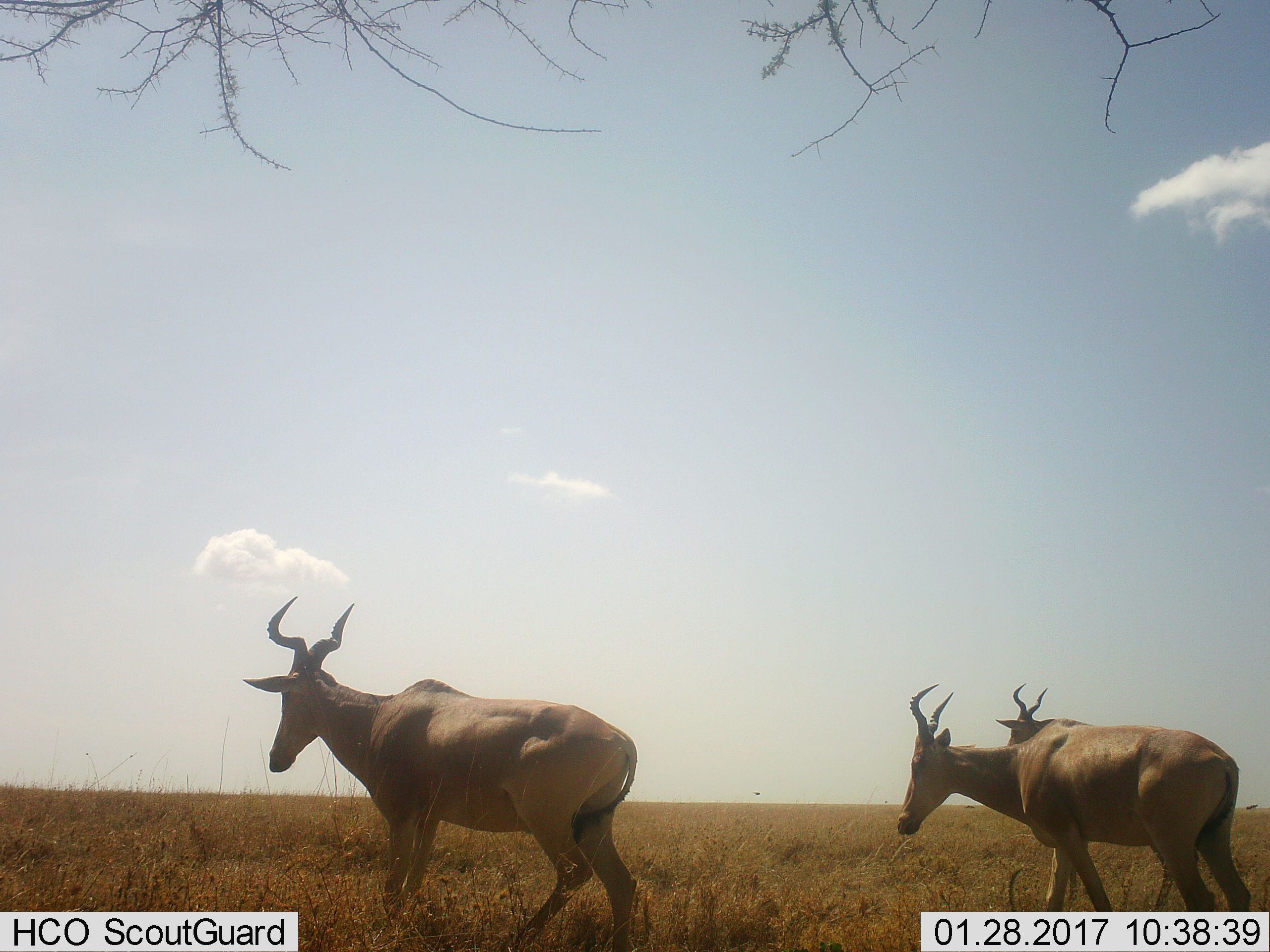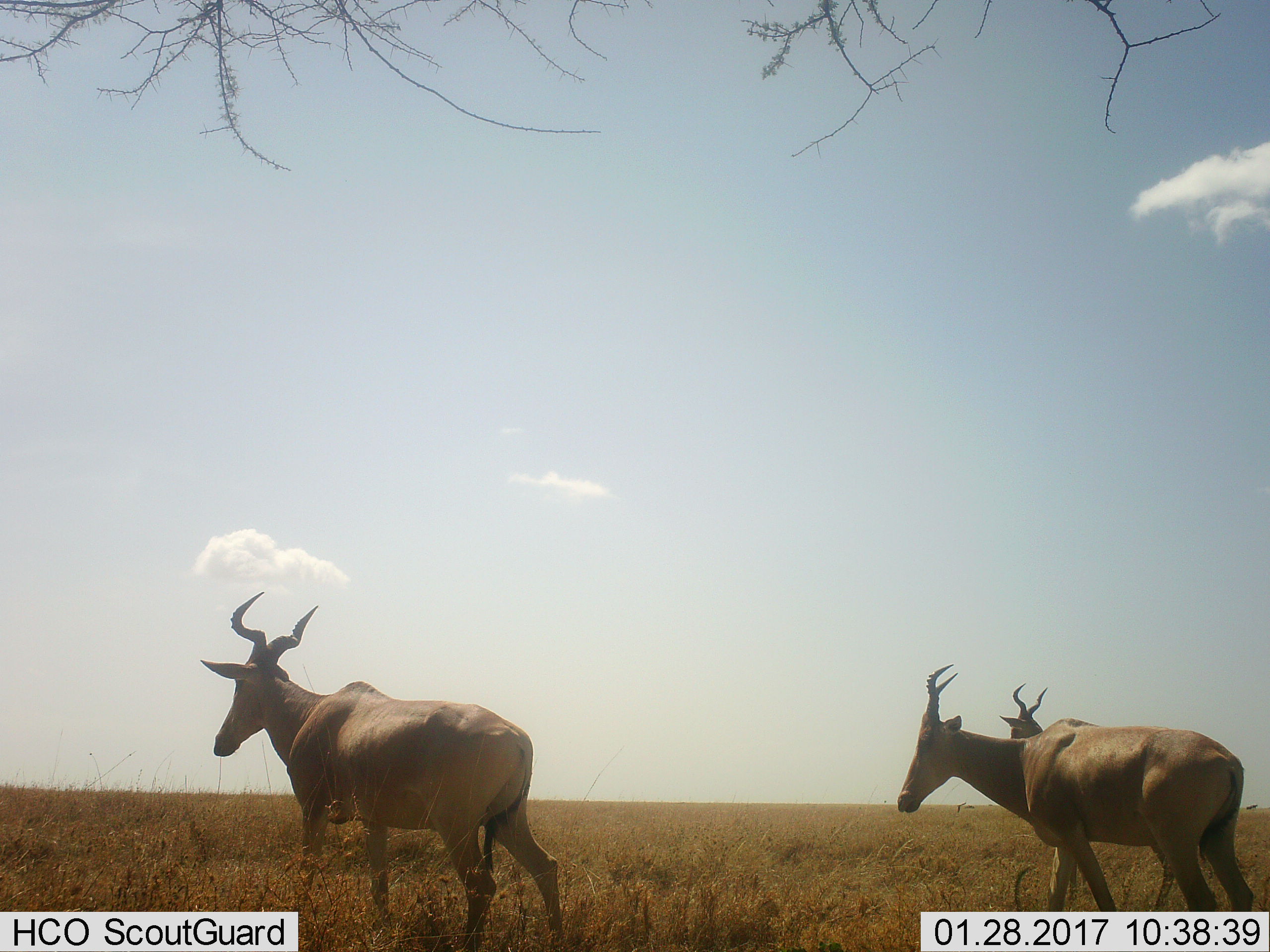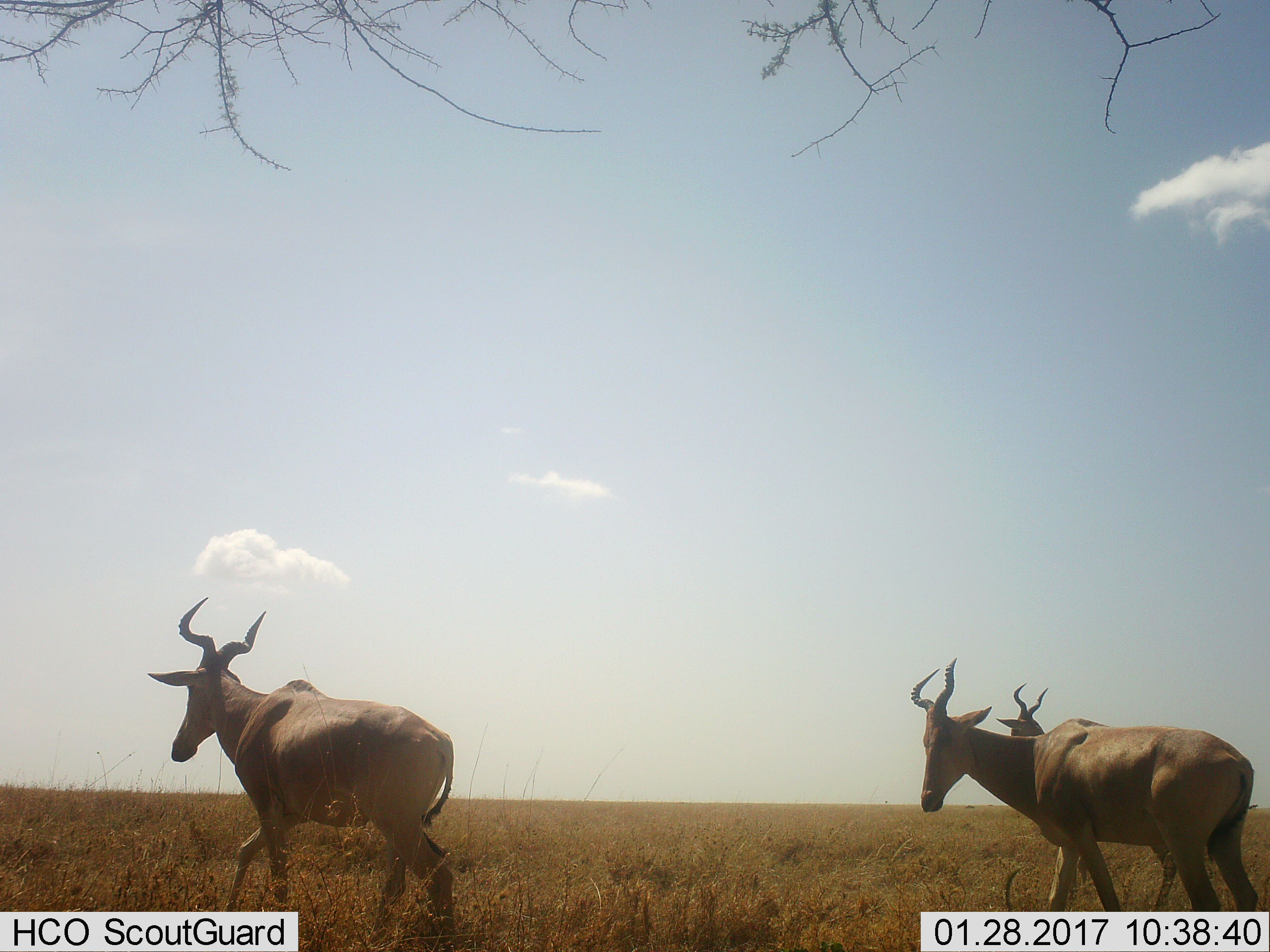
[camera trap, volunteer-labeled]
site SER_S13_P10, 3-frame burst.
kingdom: Animalia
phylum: Chordata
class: Mammalia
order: Artiodactyla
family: Bovidae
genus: Alcelaphus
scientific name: Alcelaphus buselaphus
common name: hartebeest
Hartebeest (Alcelaphus buselaphus), count 3. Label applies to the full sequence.